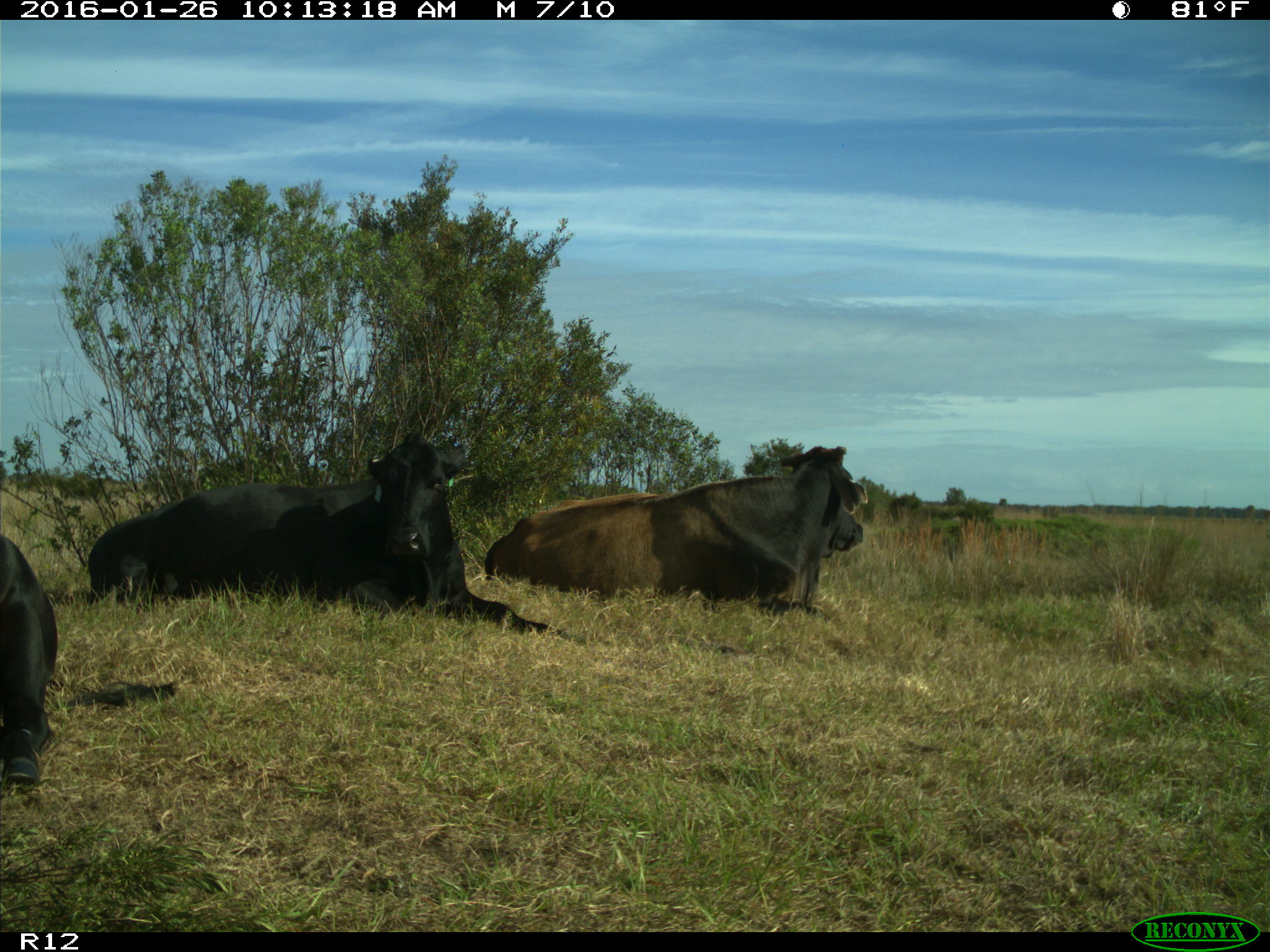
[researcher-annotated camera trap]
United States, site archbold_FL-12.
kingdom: Animalia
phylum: Chordata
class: Mammalia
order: Artiodactyla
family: Bovidae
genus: Bos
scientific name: Bos taurus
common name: domestic cow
Bos taurus (domestic cow).